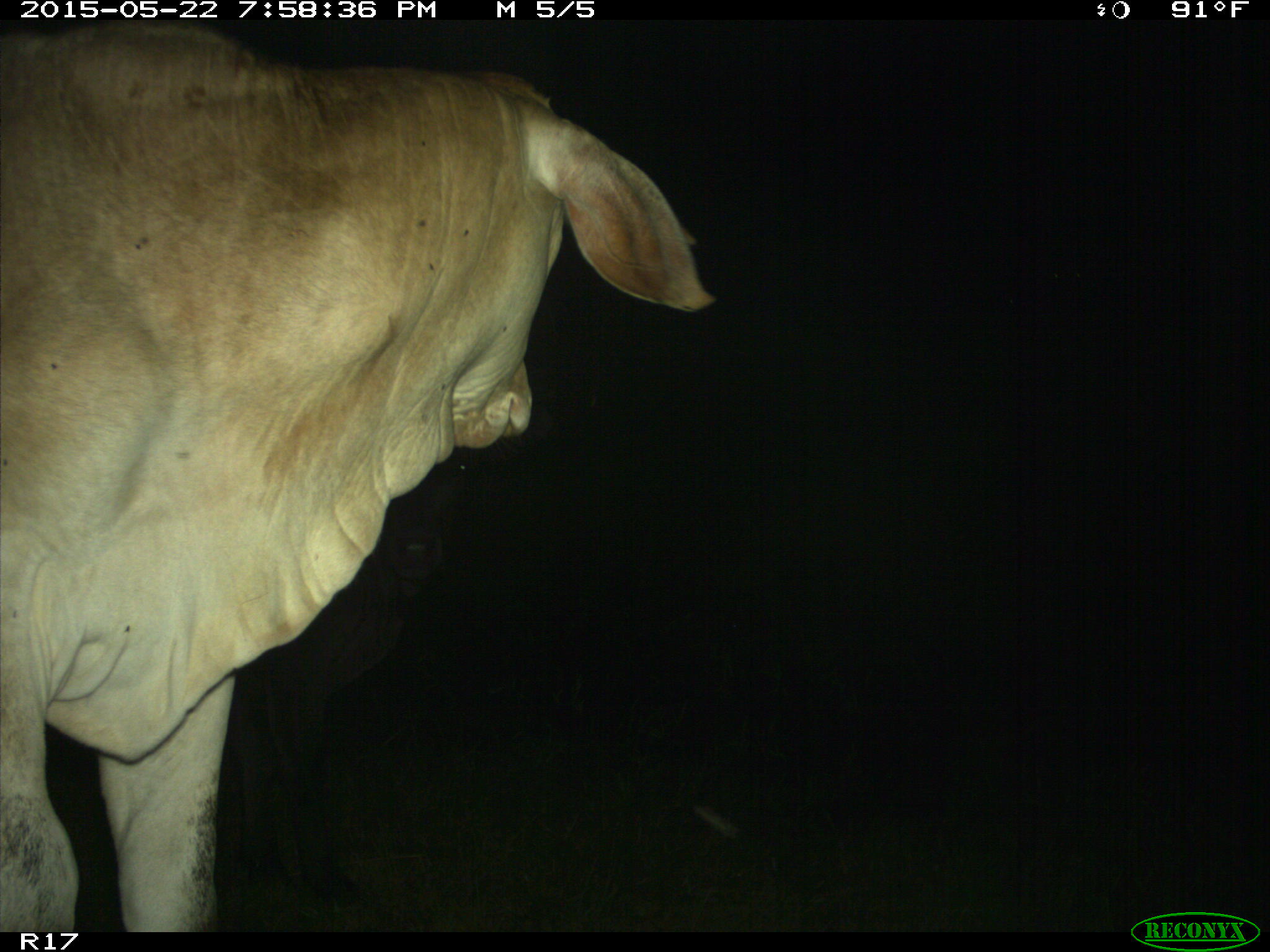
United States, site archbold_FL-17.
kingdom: Animalia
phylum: Chordata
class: Mammalia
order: Artiodactyla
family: Bovidae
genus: Bos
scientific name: Bos taurus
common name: domestic cow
Bos taurus (domestic cow).